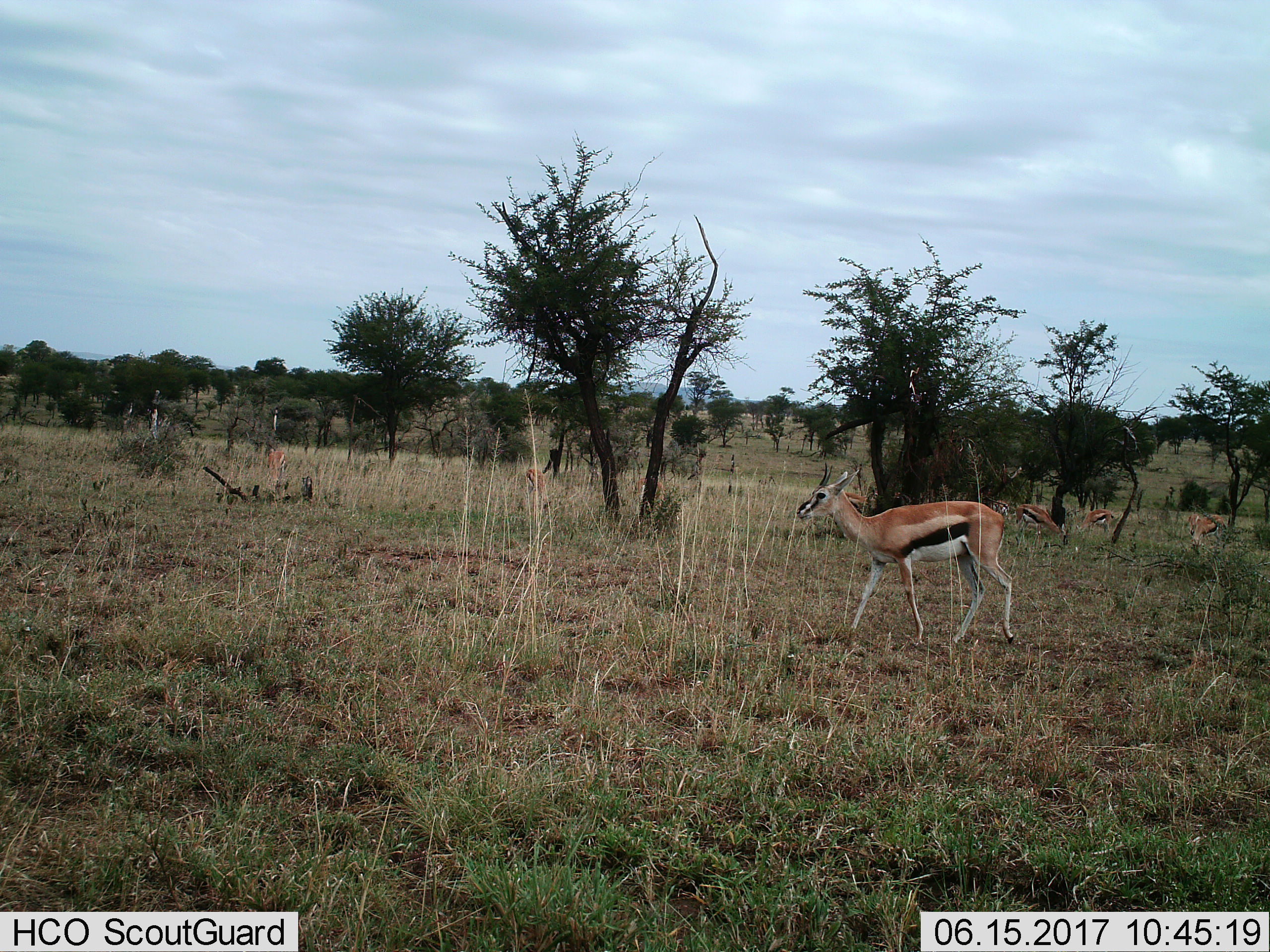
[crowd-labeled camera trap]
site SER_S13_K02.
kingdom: Animalia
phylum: Chordata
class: Mammalia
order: Artiodactyla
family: Bovidae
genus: Eudorcas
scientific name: Eudorcas thomsonii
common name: thomson's gazelle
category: gazellethomsons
Gazellethomsons (thomson's gazelle) (Eudorcas thomsonii), count 7. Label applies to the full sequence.